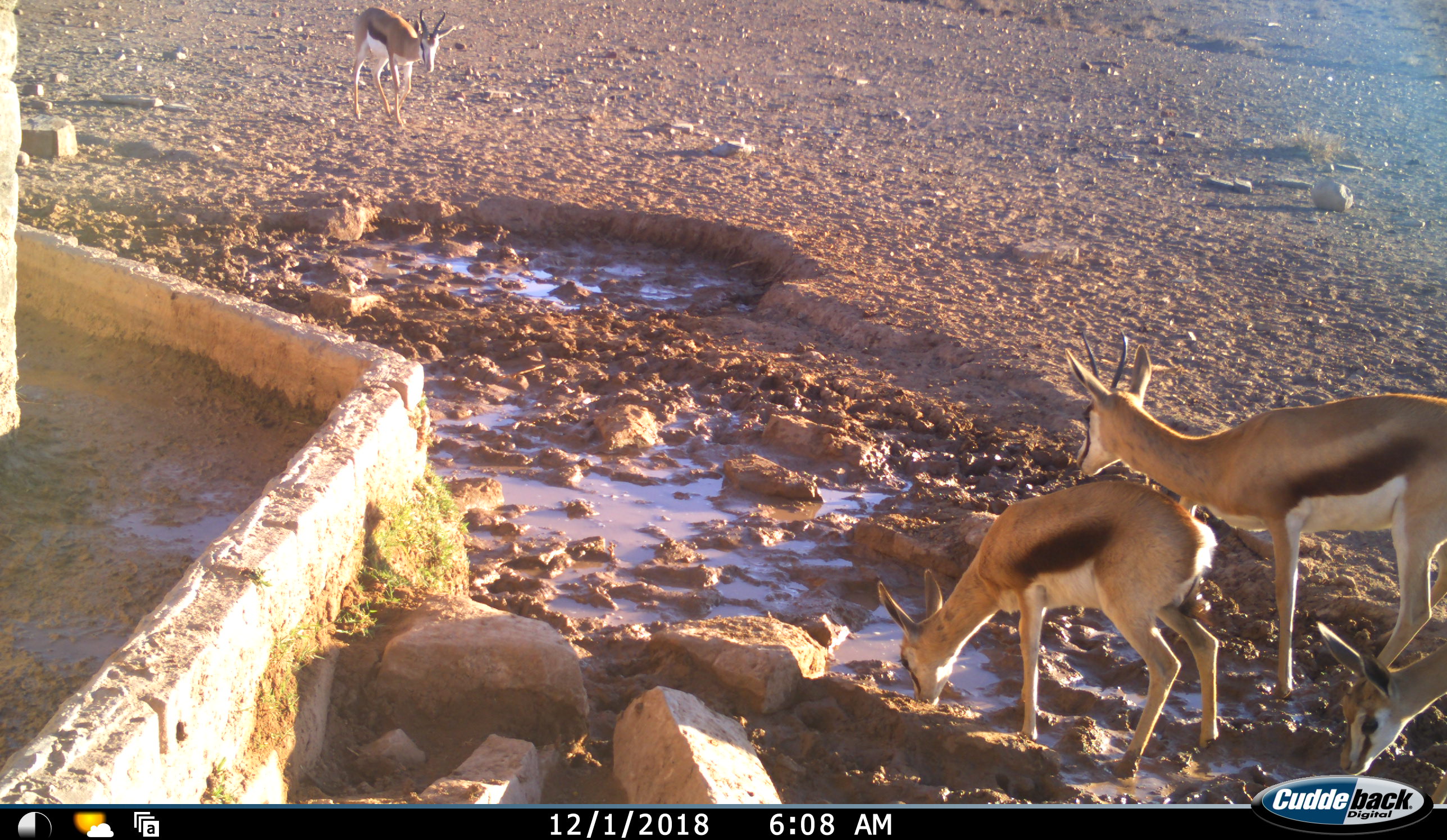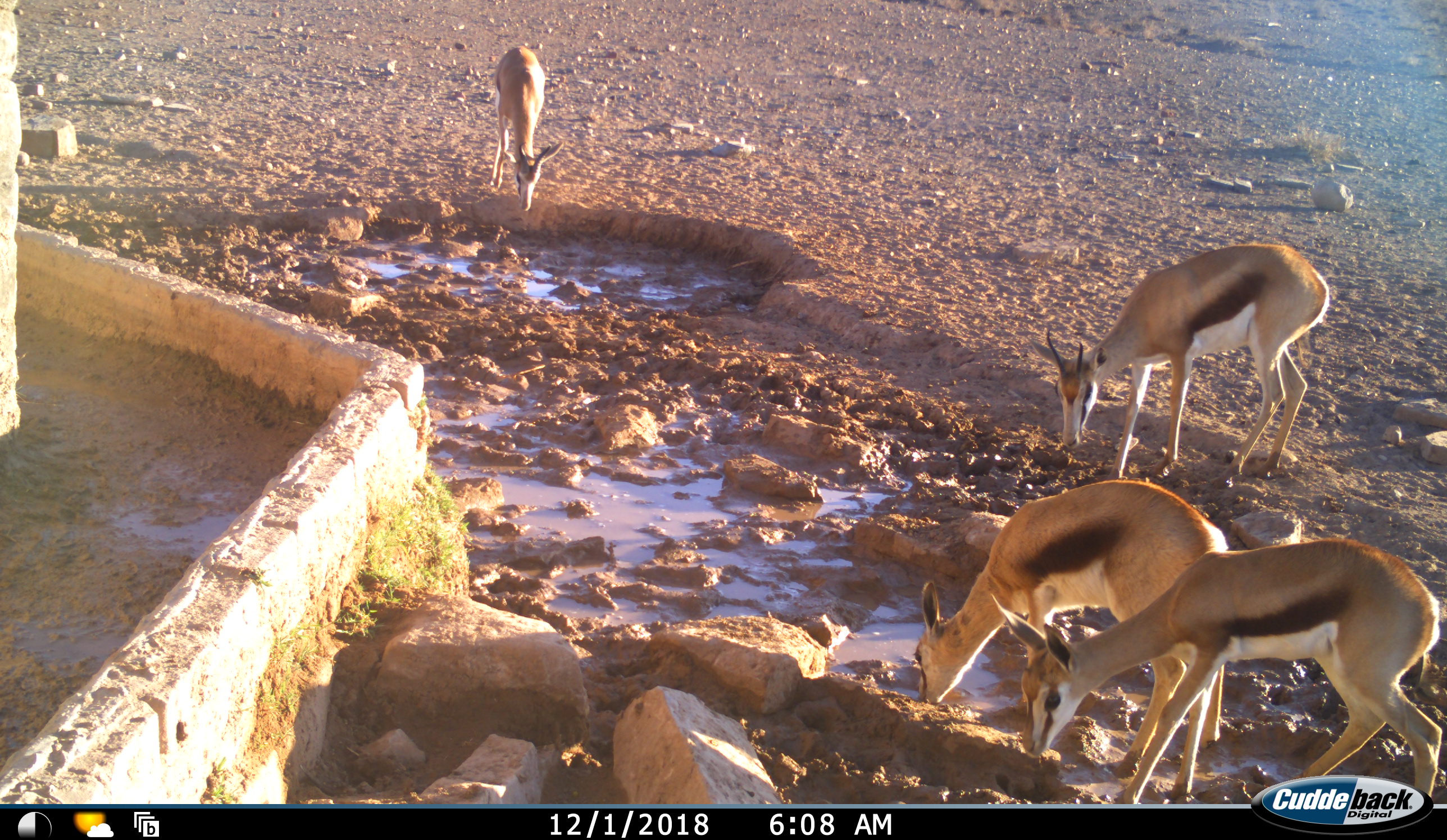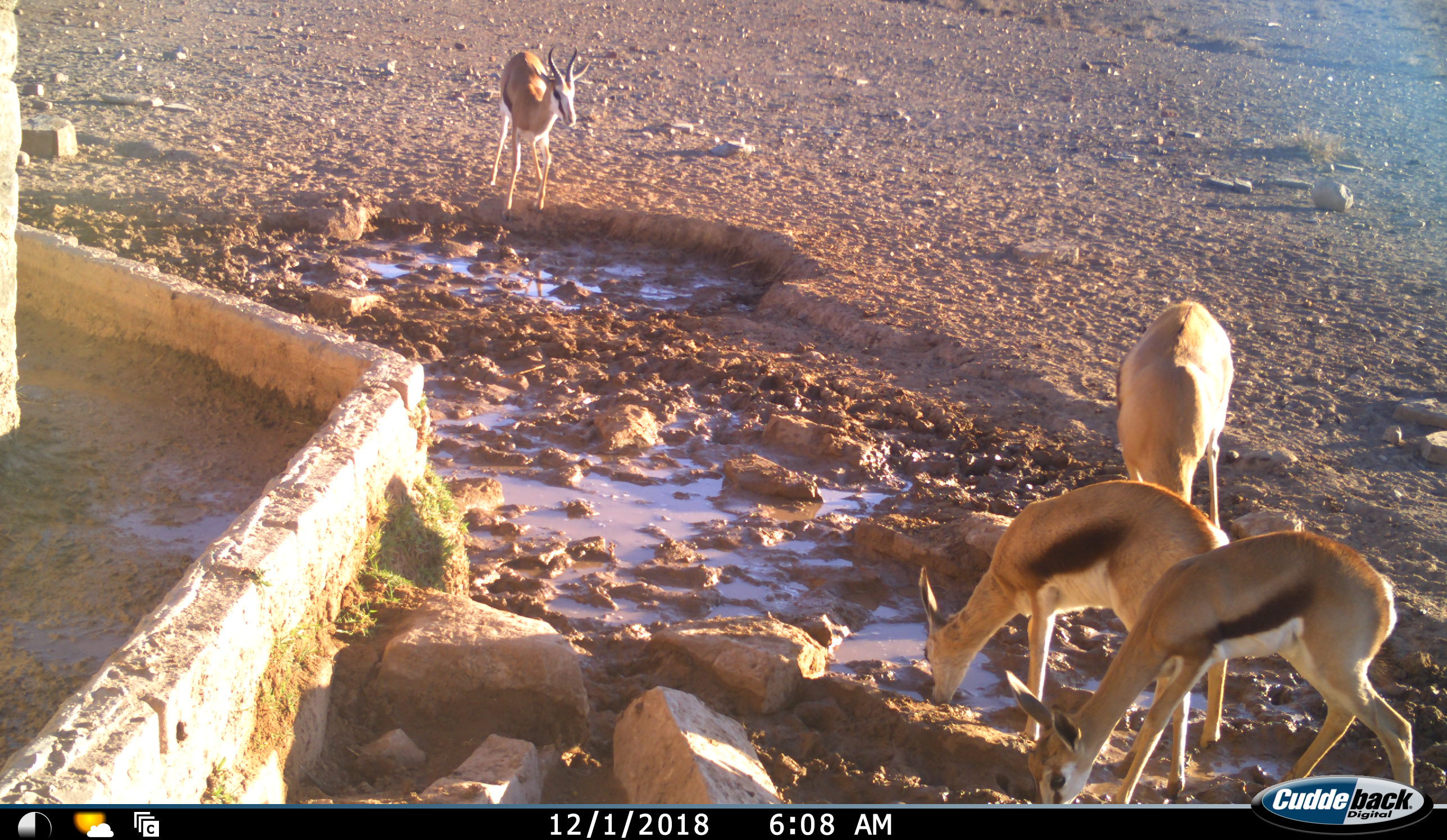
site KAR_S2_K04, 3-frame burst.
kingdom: Animalia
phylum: Chordata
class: Mammalia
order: Artiodactyla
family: Bovidae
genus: Antidorcas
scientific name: Antidorcas marsupialis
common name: springbok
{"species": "springbok (Antidorcas marsupialis)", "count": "4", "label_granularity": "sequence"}